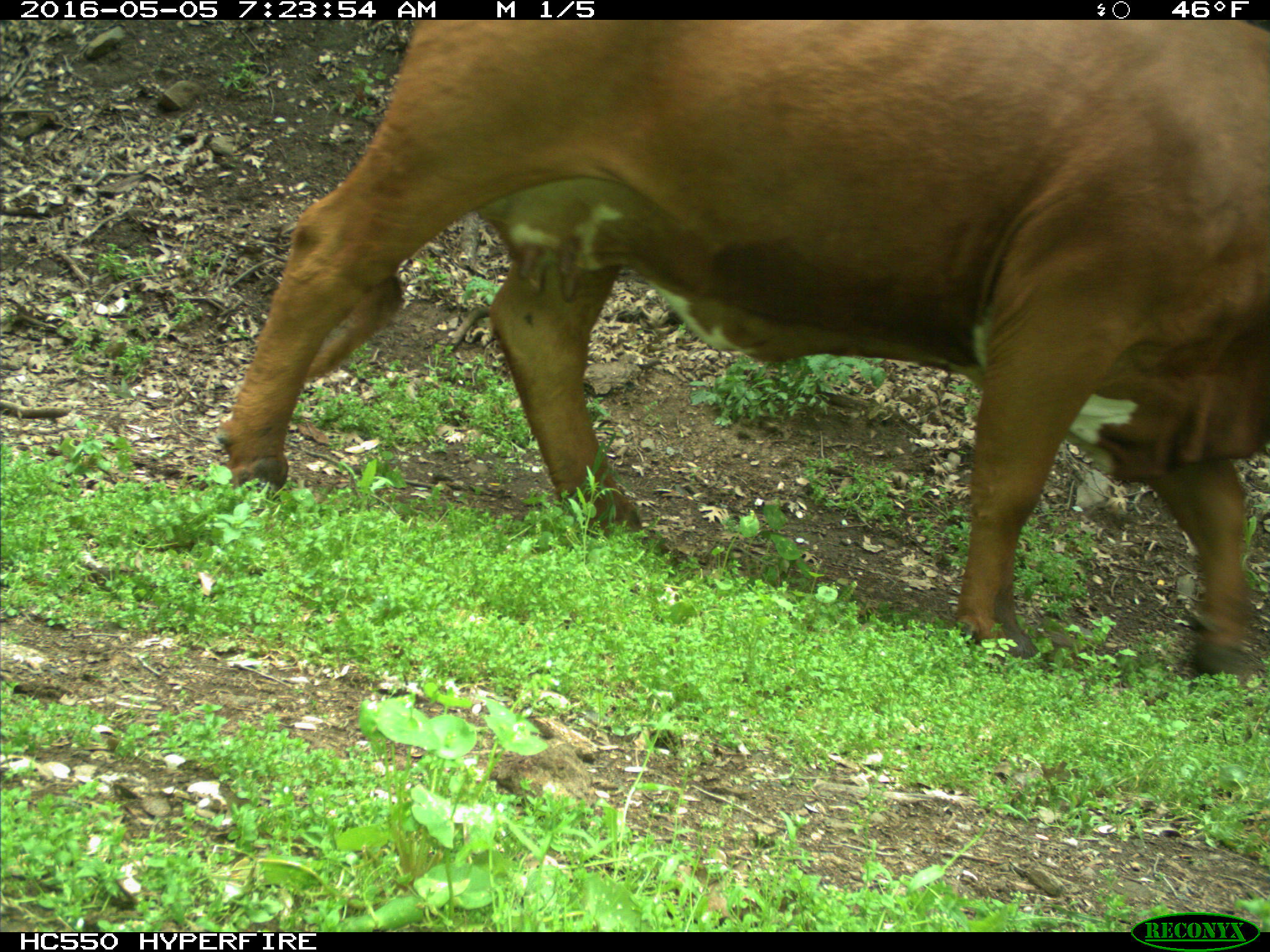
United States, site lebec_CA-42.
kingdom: Animalia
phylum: Chordata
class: Mammalia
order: Artiodactyla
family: Bovidae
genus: Bos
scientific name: Bos taurus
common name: domestic cow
Bos taurus (domestic cow).